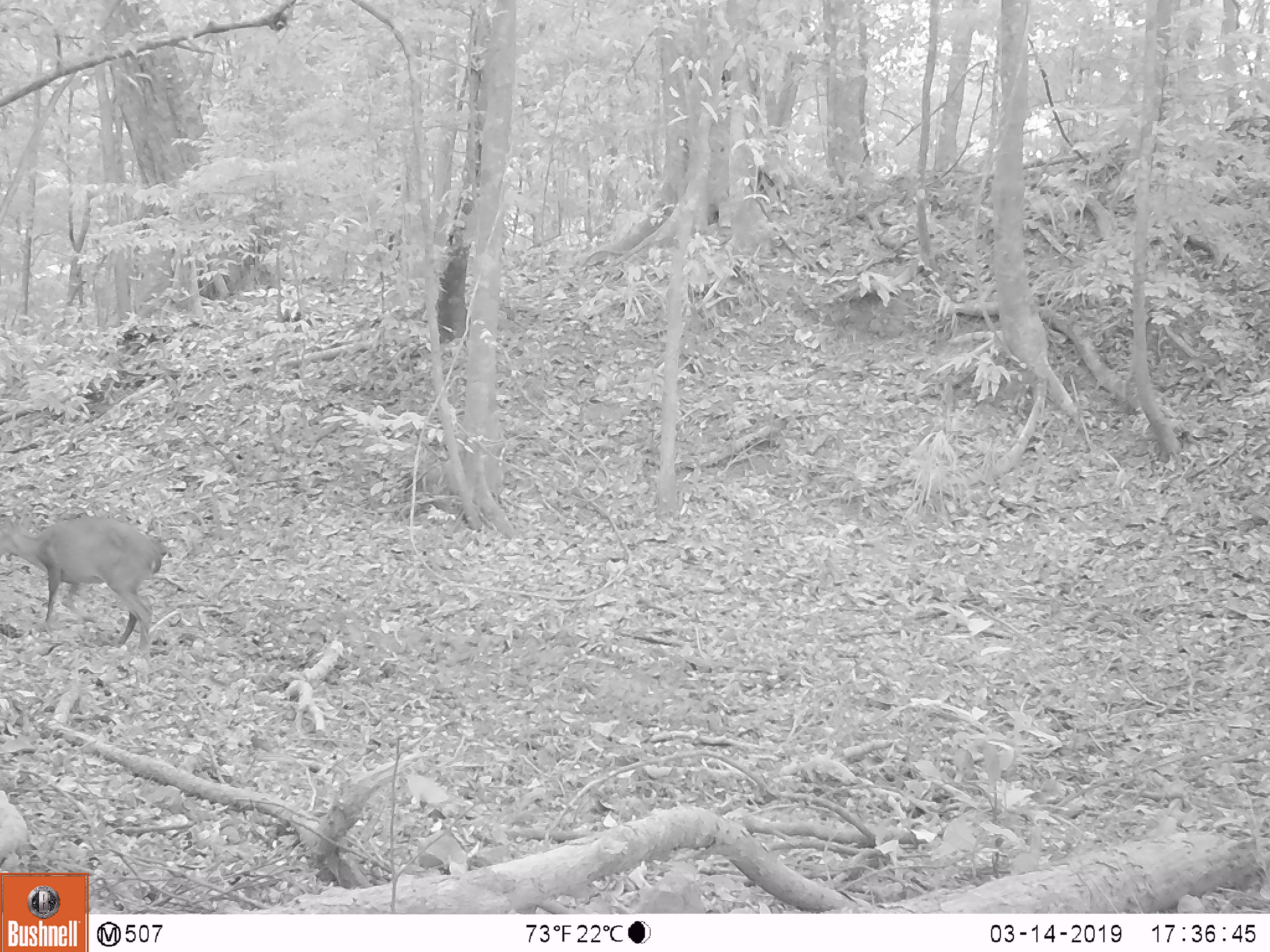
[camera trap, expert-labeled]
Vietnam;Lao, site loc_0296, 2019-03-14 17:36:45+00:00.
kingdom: Animalia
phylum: Chordata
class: Mammalia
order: Artiodactyla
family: Cervidae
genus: Muntiacus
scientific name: Muntiacus vuquangensis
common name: large-antlered muntjac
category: large antlered muntjac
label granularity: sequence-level